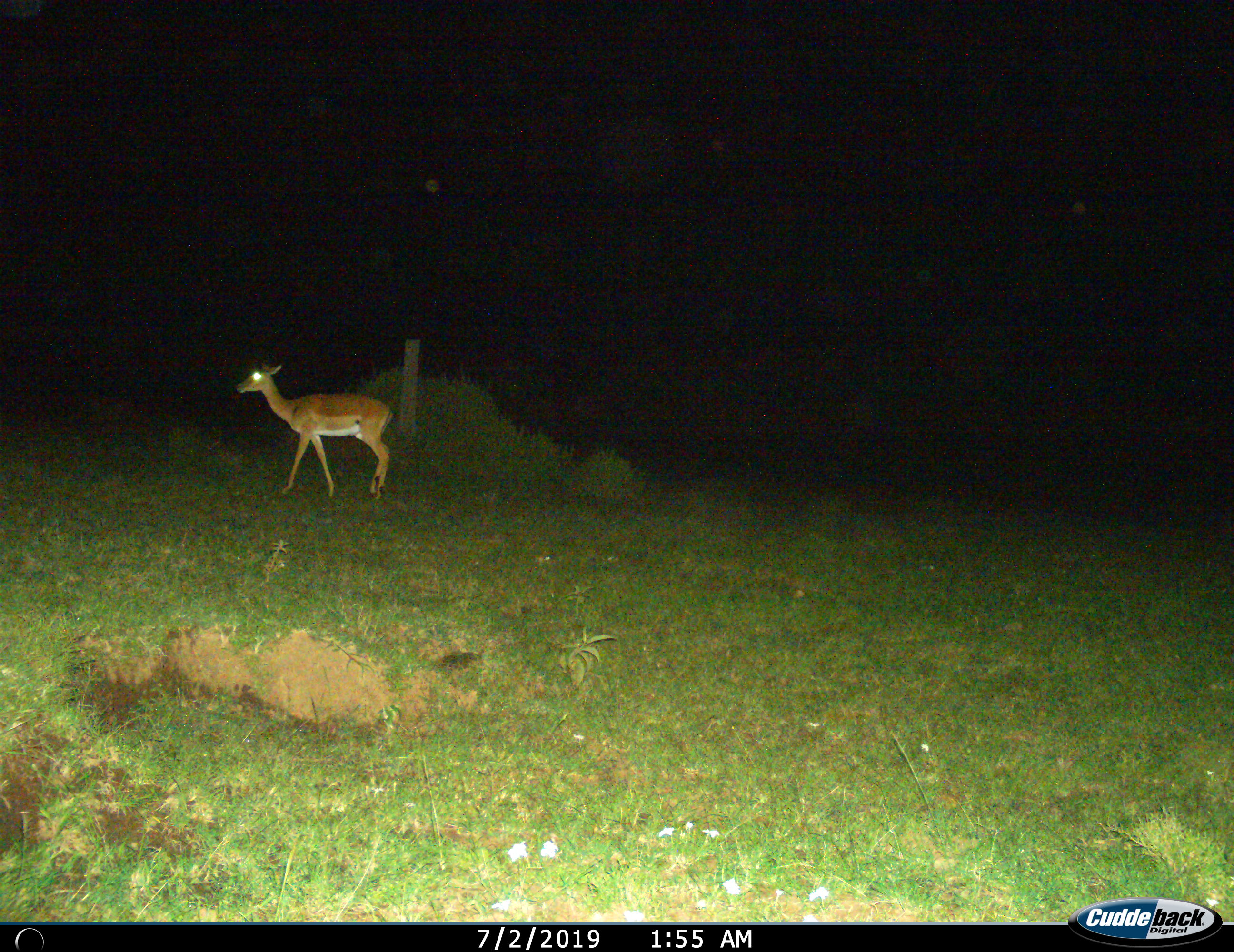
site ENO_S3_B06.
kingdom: Animalia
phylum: Chordata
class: Mammalia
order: Artiodactyla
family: Bovidae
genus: Aepyceros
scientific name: Aepyceros melampus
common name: impala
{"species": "impala (Aepyceros melampus)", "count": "1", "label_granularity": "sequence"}